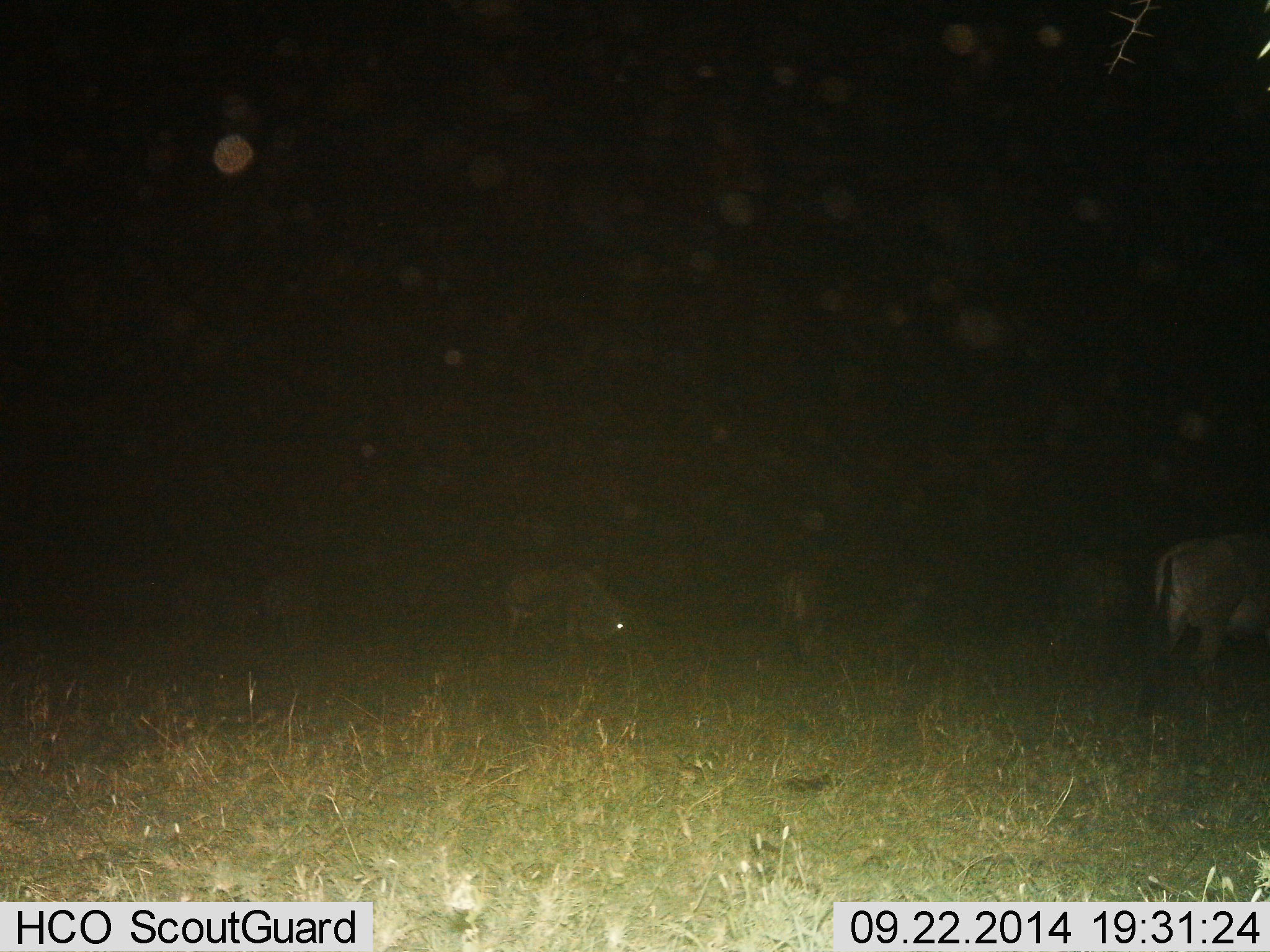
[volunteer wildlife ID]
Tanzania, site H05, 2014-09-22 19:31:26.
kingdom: Animalia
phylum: Chordata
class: Mammalia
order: Artiodactyla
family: Bovidae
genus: Connochaetes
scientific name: Connochaetes taurinus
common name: blue wildebeest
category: wildebeest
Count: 4.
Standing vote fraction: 20%.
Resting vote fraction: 0%.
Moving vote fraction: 30%.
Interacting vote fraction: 0%.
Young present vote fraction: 0%.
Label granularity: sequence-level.